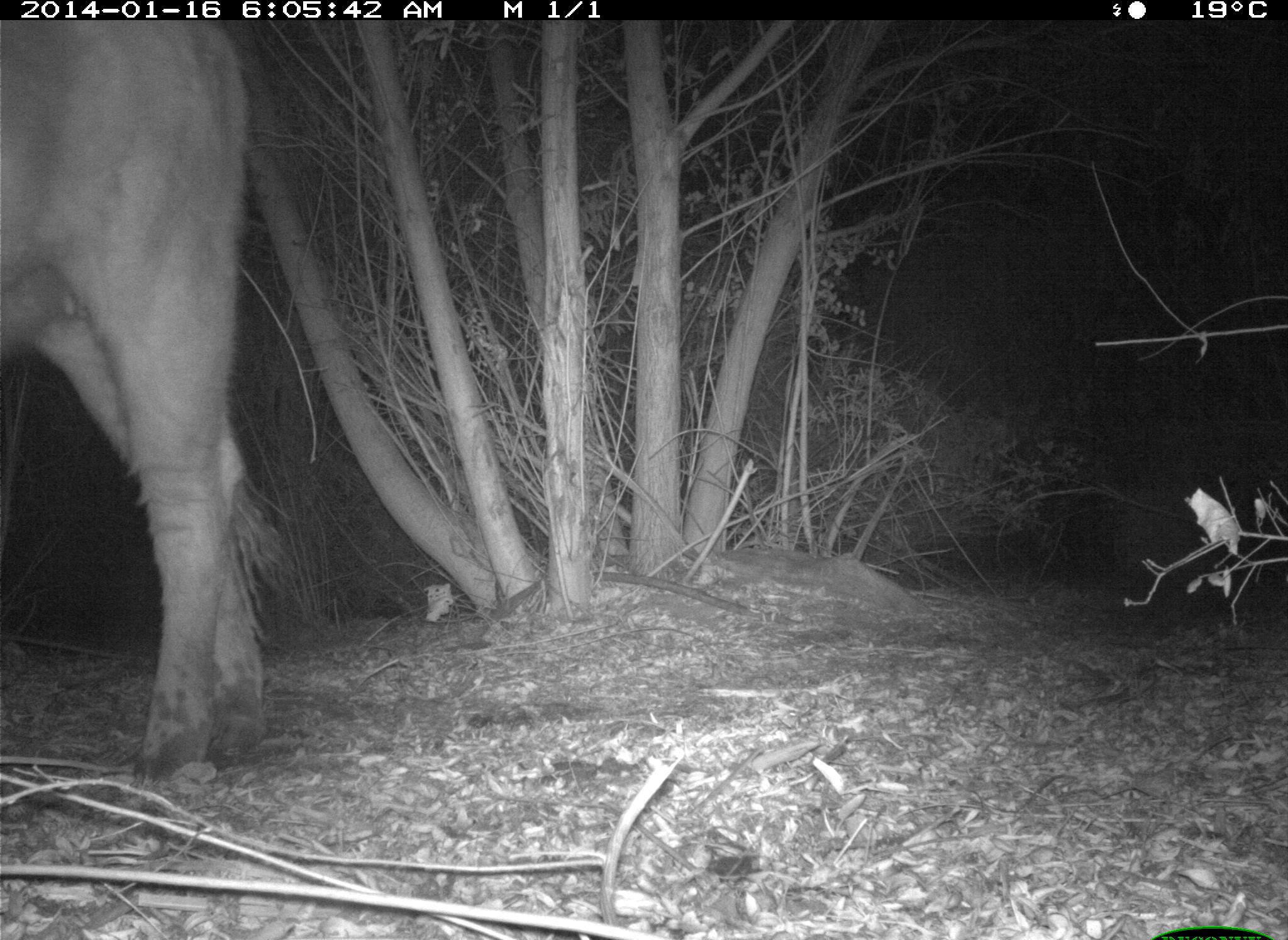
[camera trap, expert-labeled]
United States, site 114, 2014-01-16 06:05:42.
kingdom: Animalia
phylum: Chordata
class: Mammalia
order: Artiodactyla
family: Bovidae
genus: Bos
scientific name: Bos taurus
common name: cow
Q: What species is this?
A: Cow (Bos taurus).